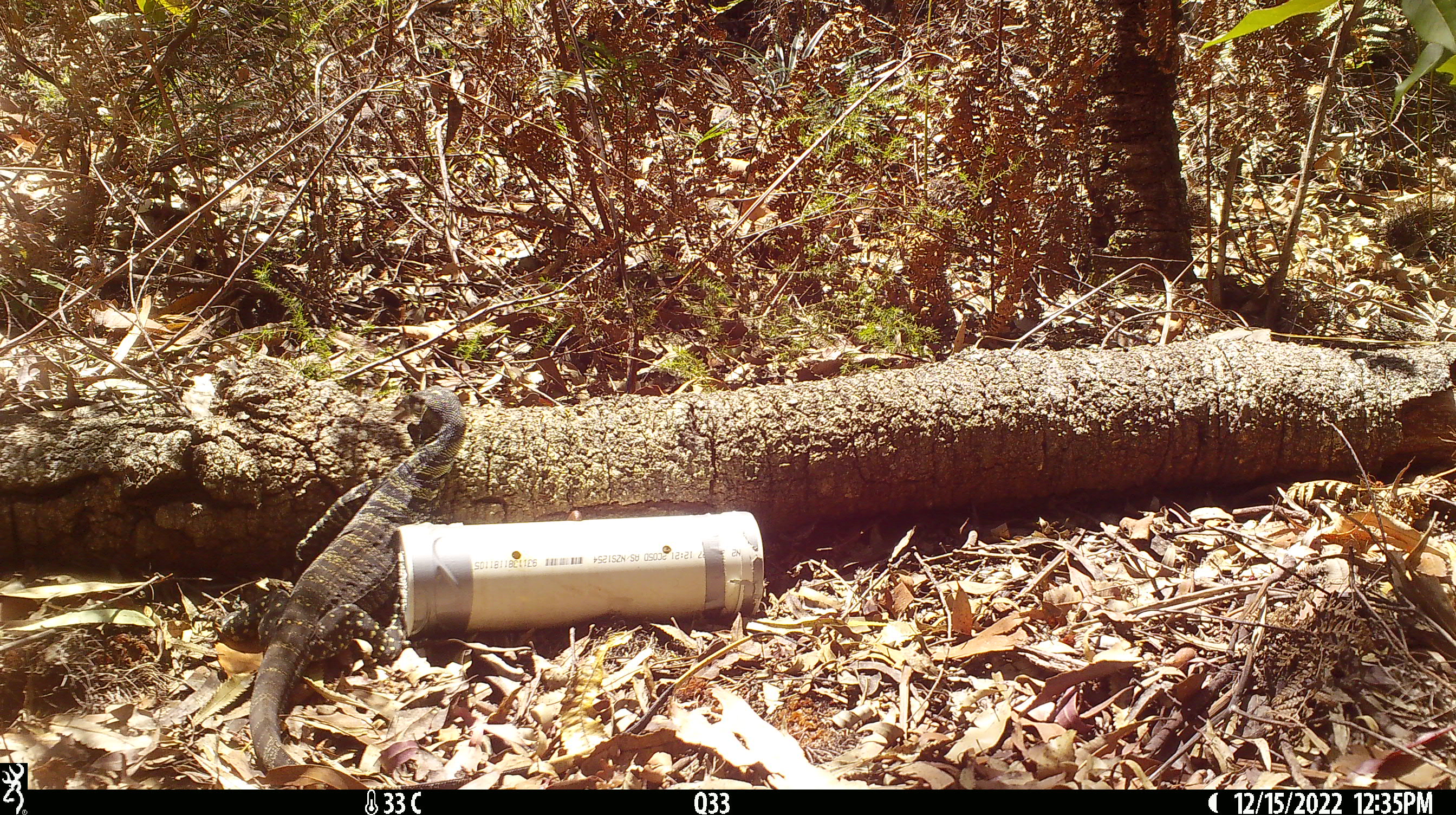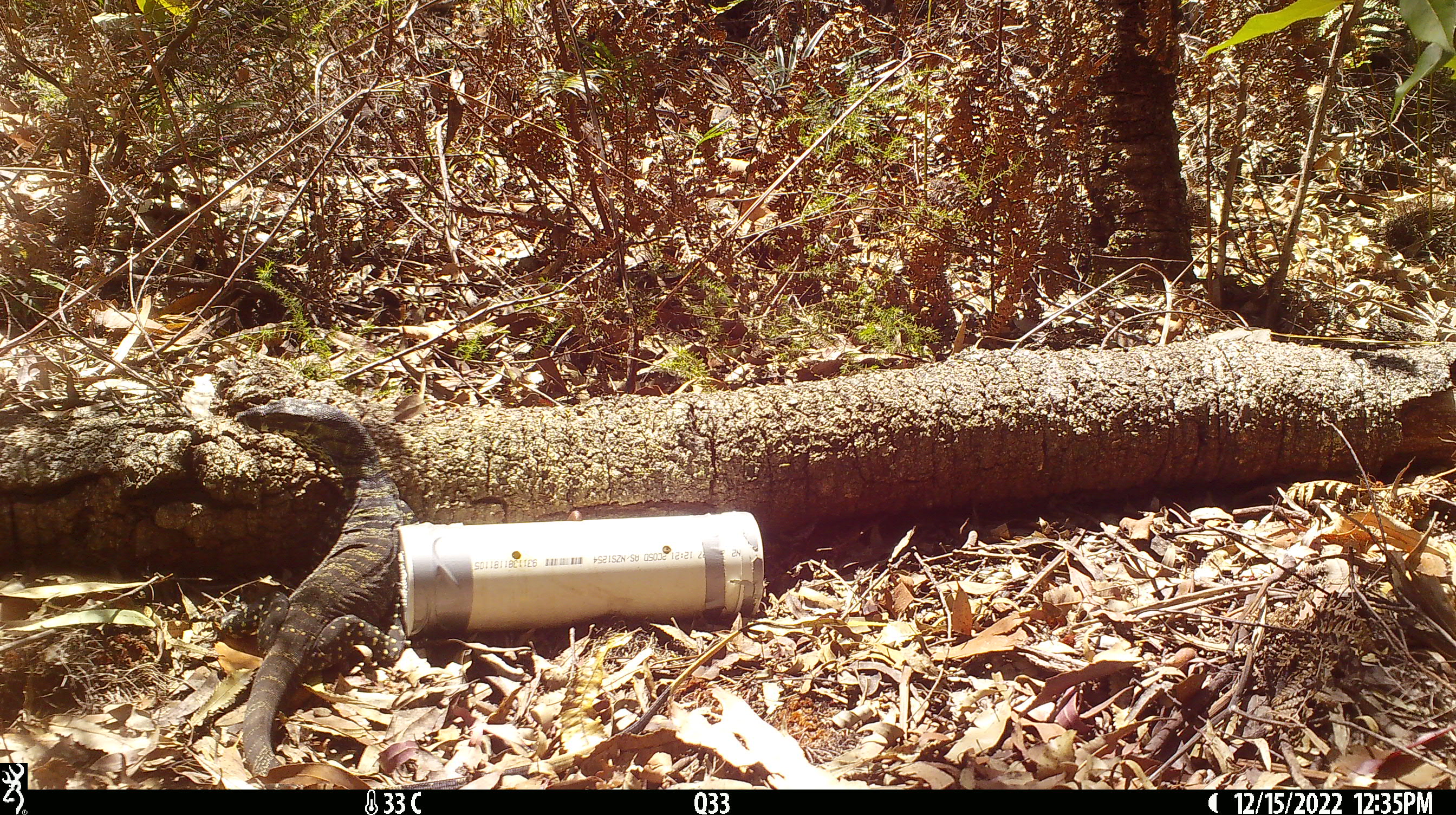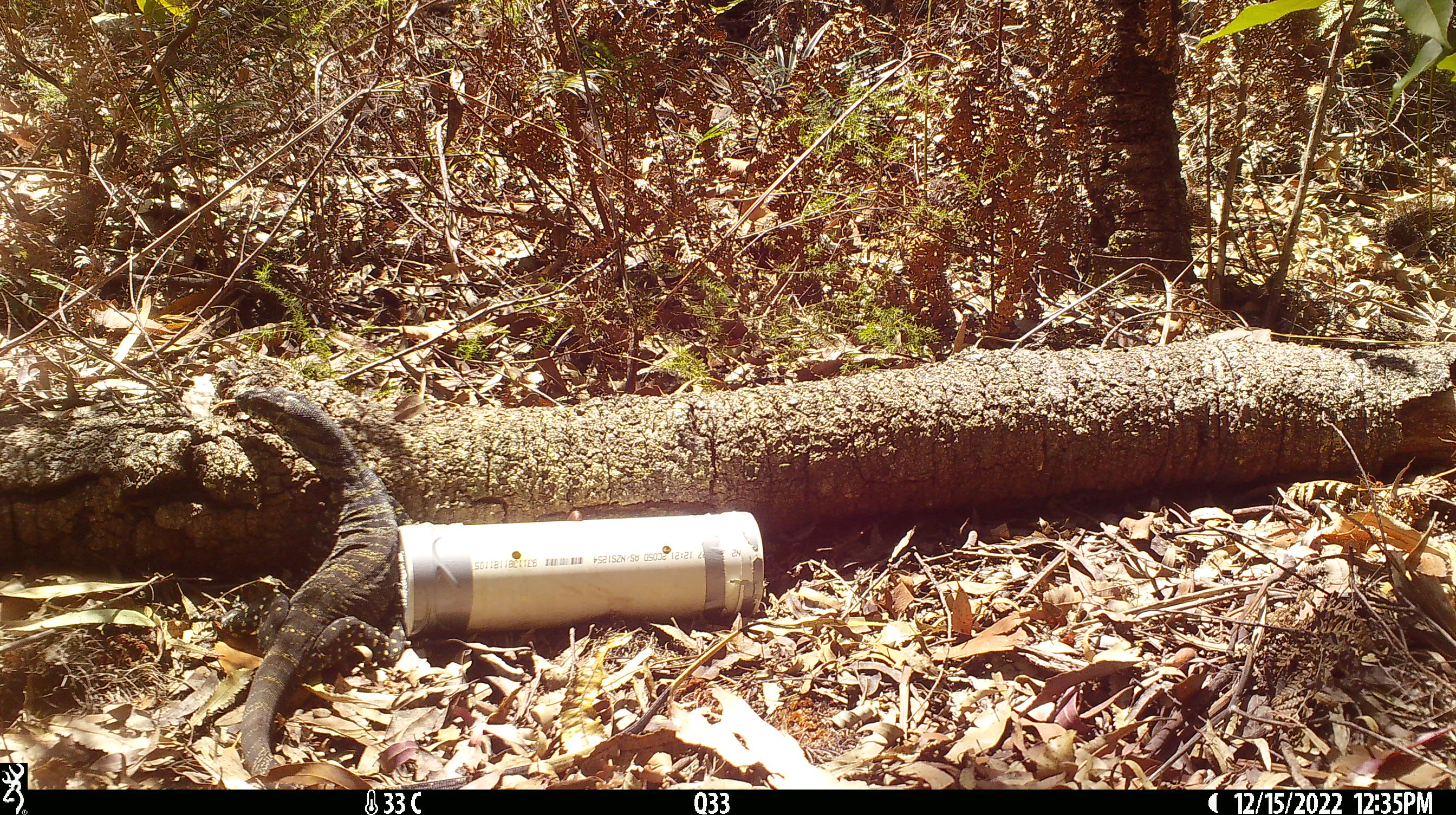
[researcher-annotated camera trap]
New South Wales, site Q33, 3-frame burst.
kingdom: Animalia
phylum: Chordata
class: Reptilia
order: Squamata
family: Varanidae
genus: Varanus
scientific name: Varanus varius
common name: lace monitor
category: goanna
Goanna (lace monitor) (Varanus varius).